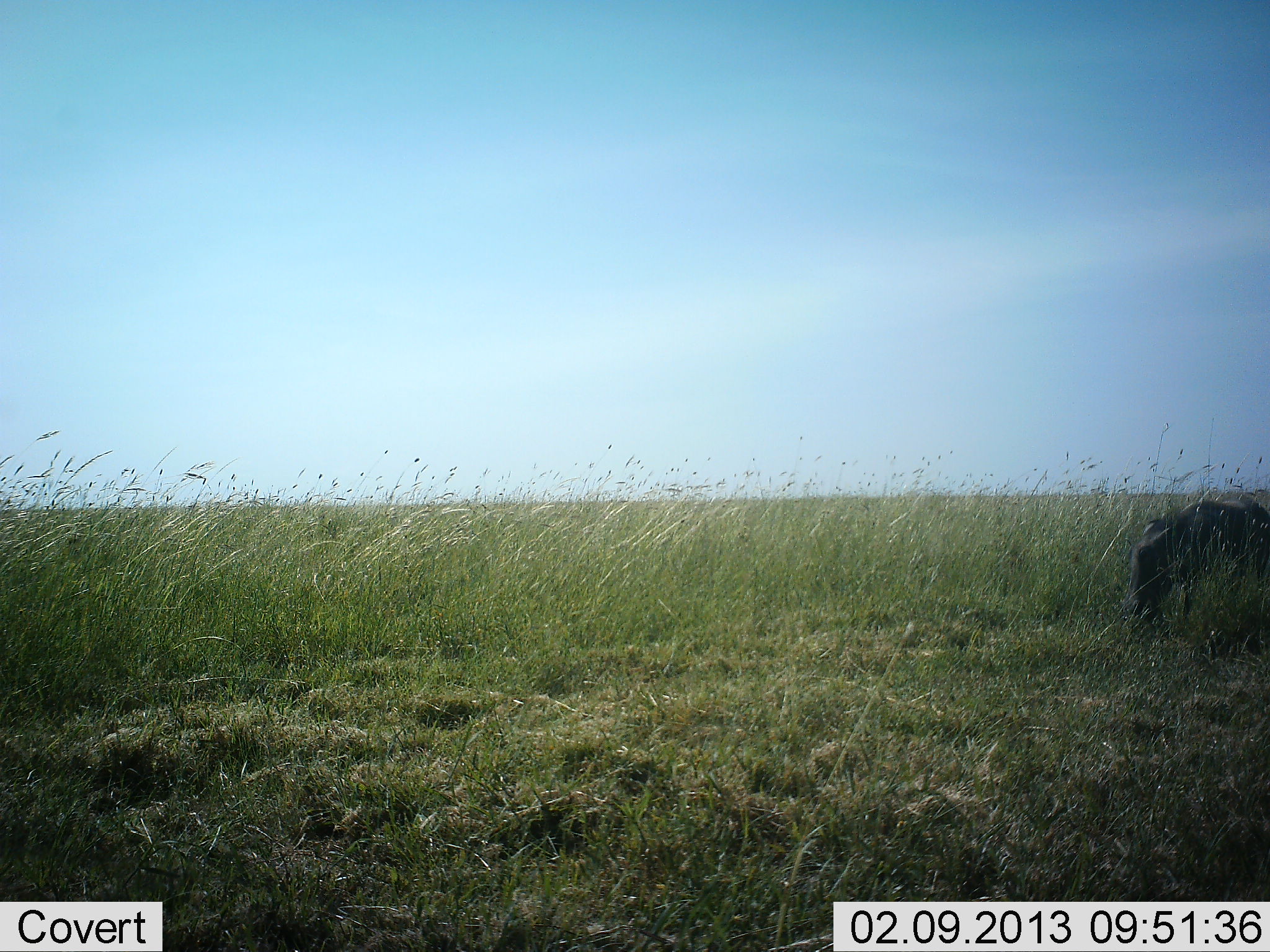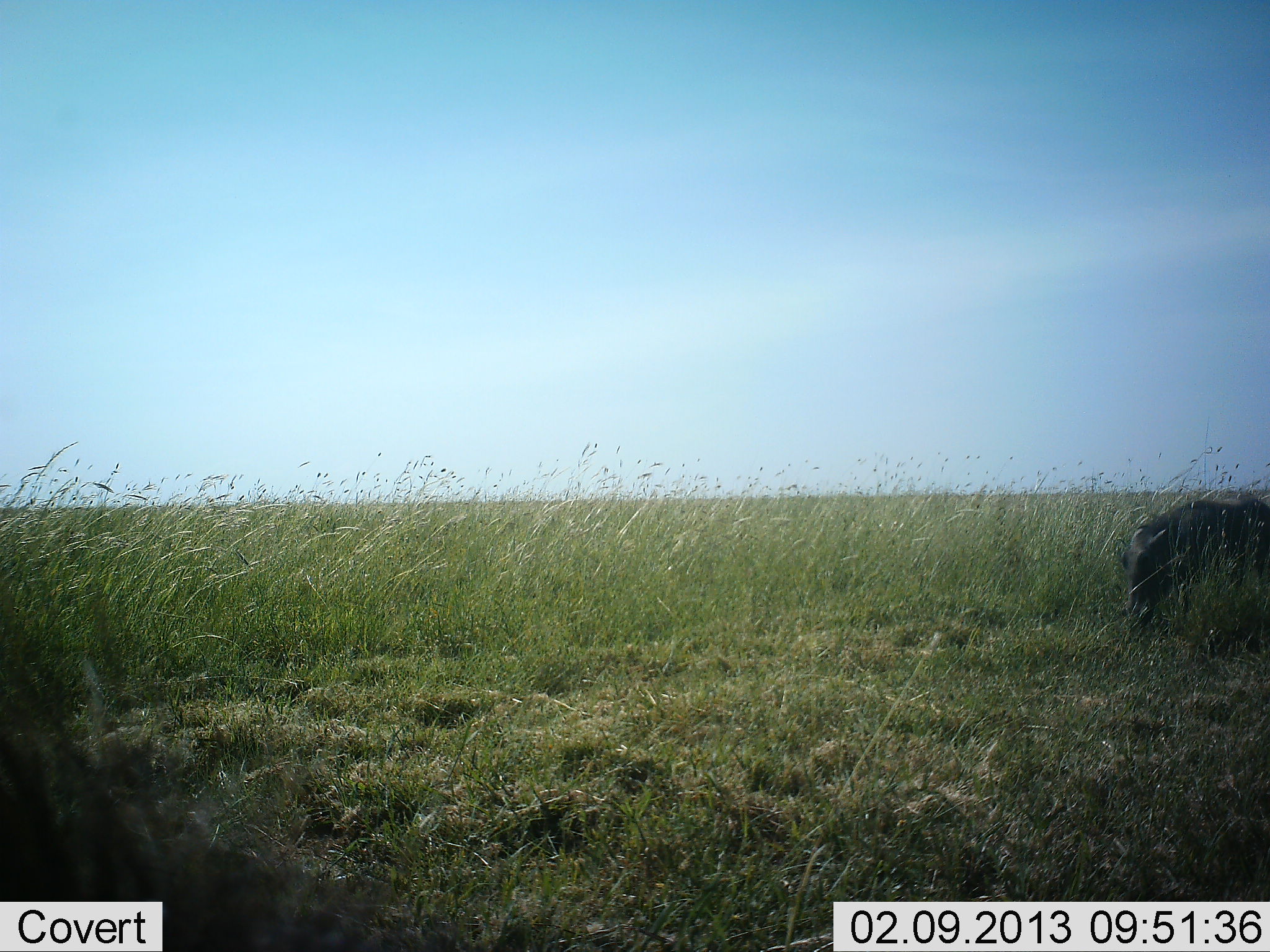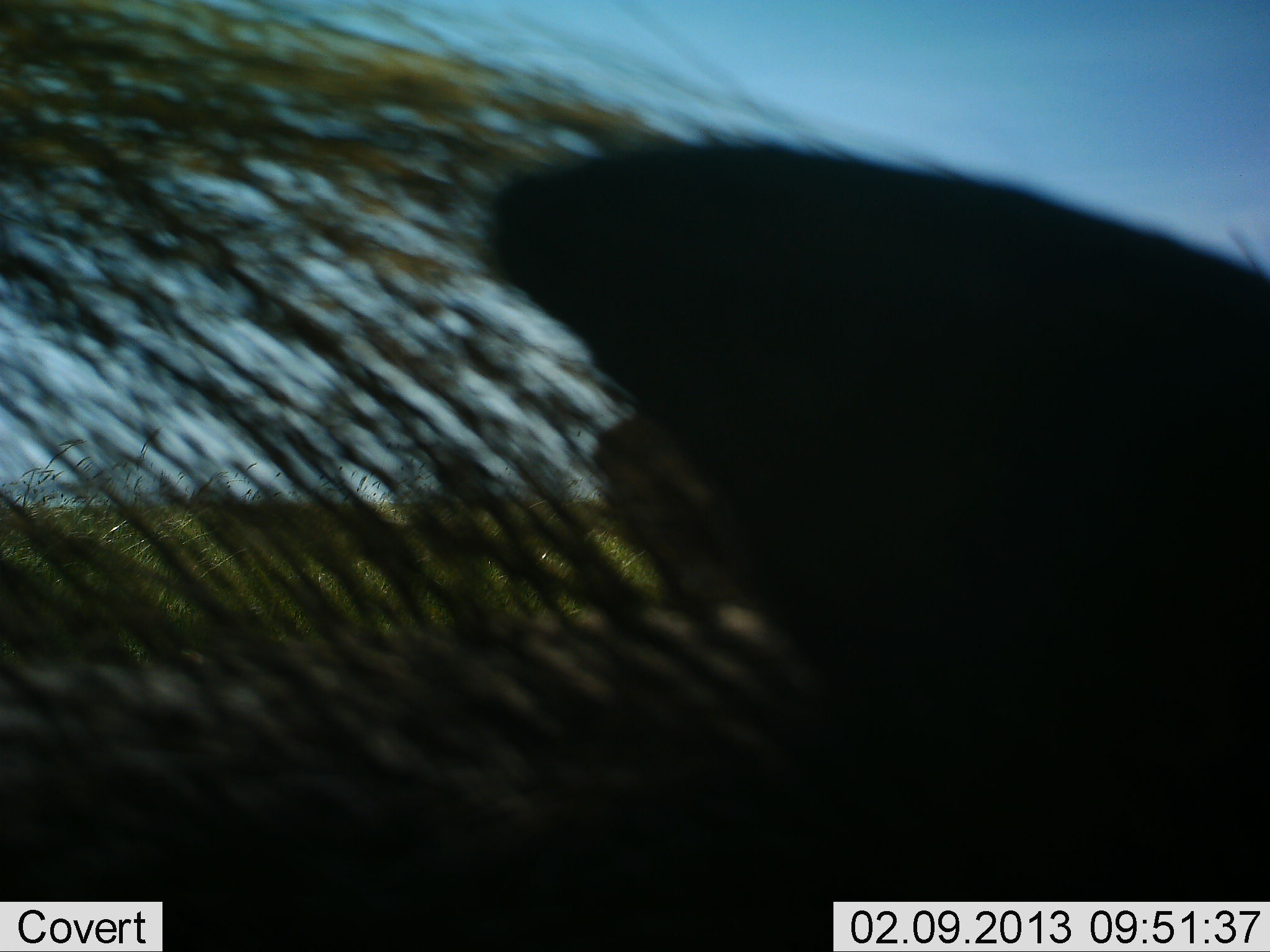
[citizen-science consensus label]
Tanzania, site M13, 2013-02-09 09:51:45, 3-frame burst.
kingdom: Animalia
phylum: Chordata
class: Mammalia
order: Artiodactyla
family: Suidae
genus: Phacochoerus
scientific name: Phacochoerus africanus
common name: warthog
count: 2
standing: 27%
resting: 0%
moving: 73%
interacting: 0%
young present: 0%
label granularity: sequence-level